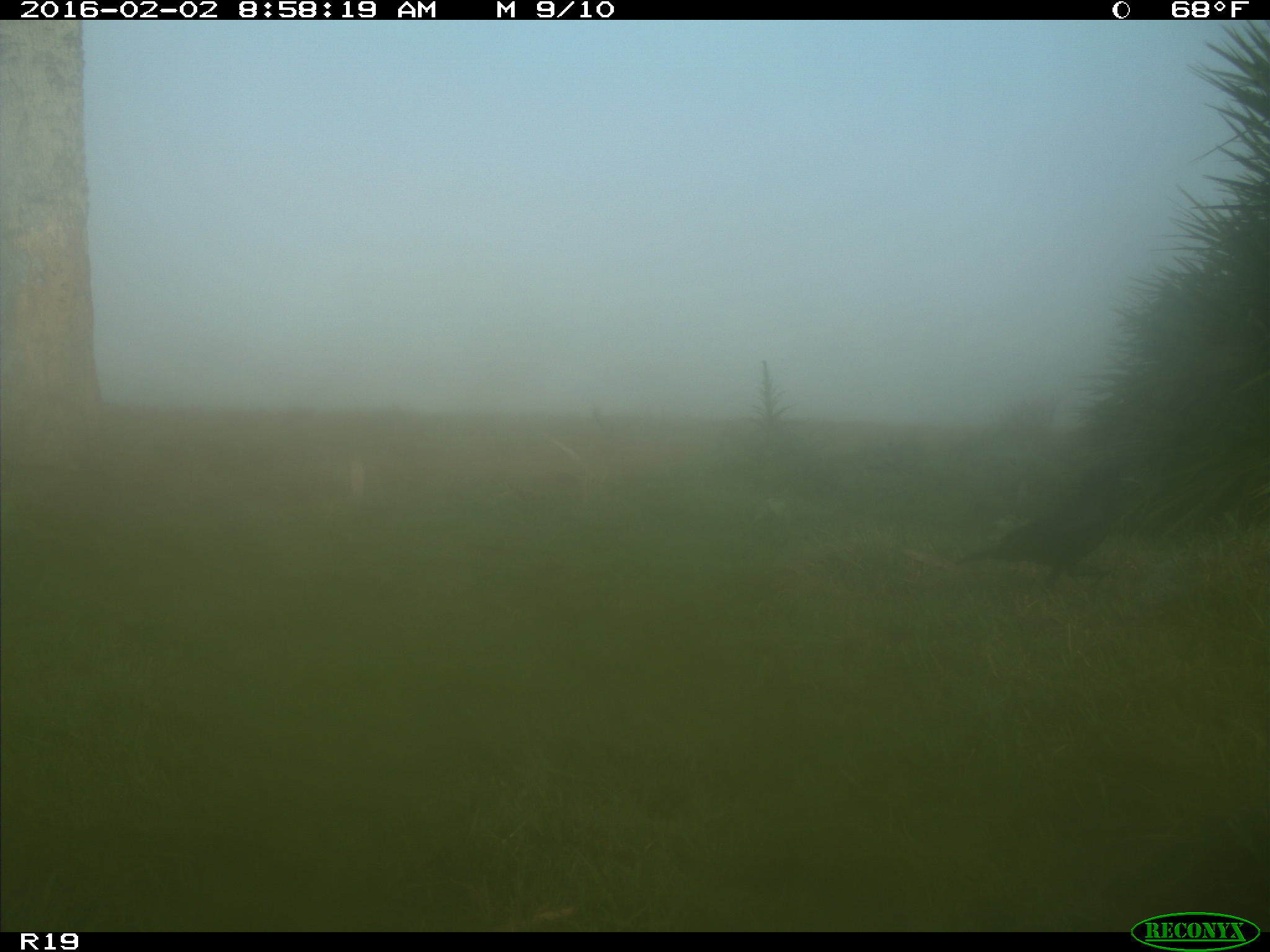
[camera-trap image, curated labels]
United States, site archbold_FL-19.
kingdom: Animalia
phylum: Chordata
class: Aves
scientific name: Aves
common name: birds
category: unidentified bird